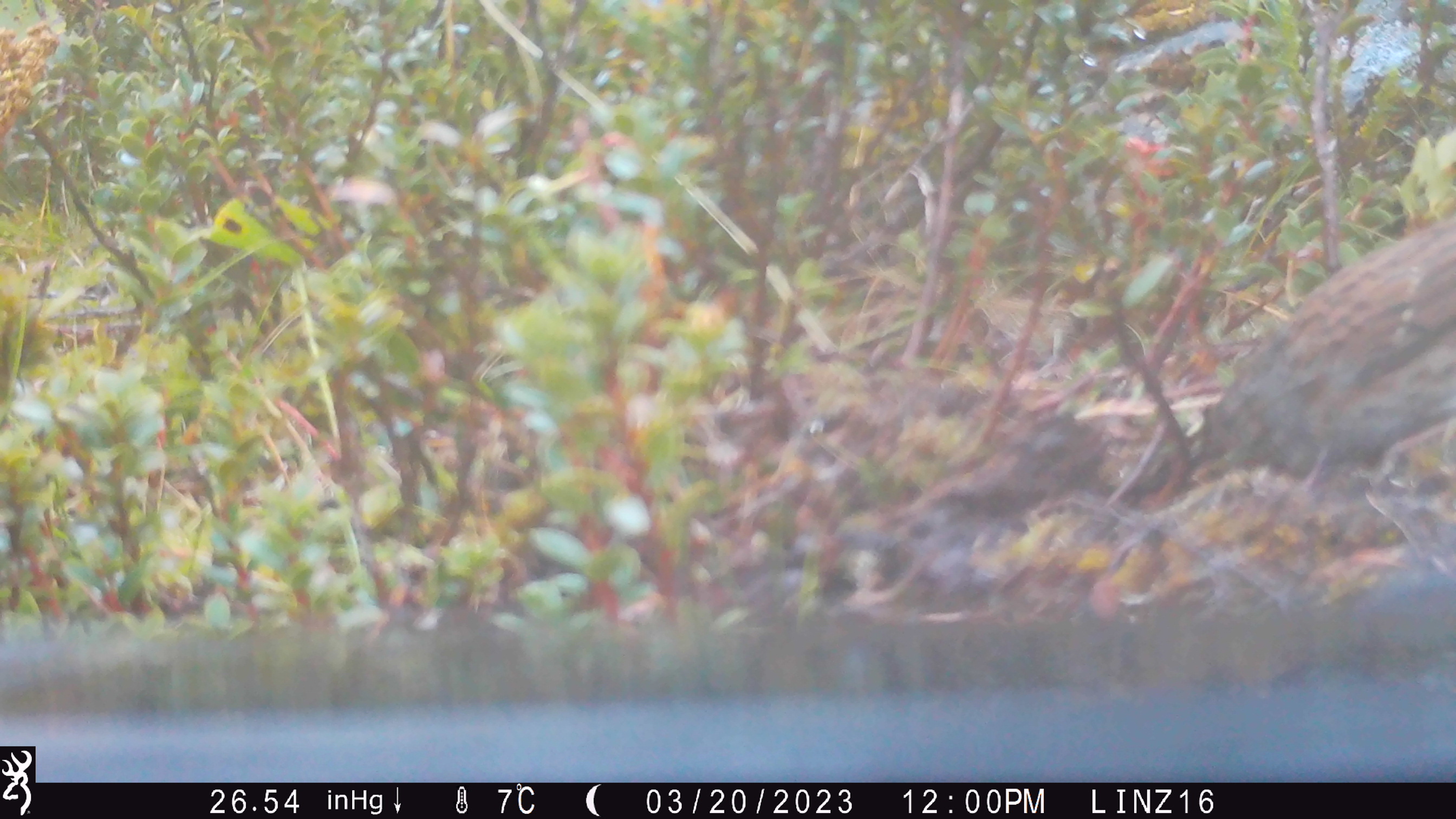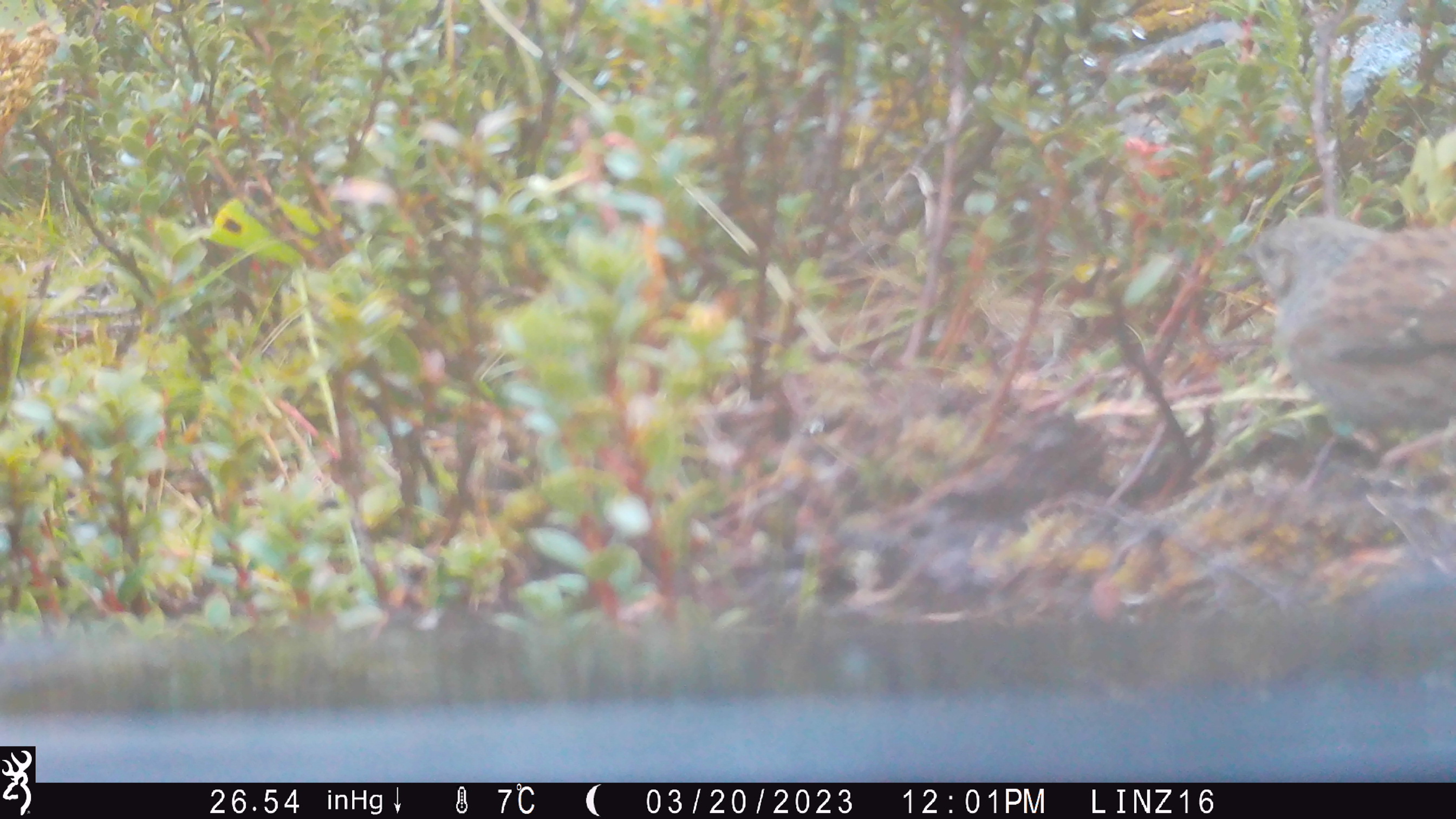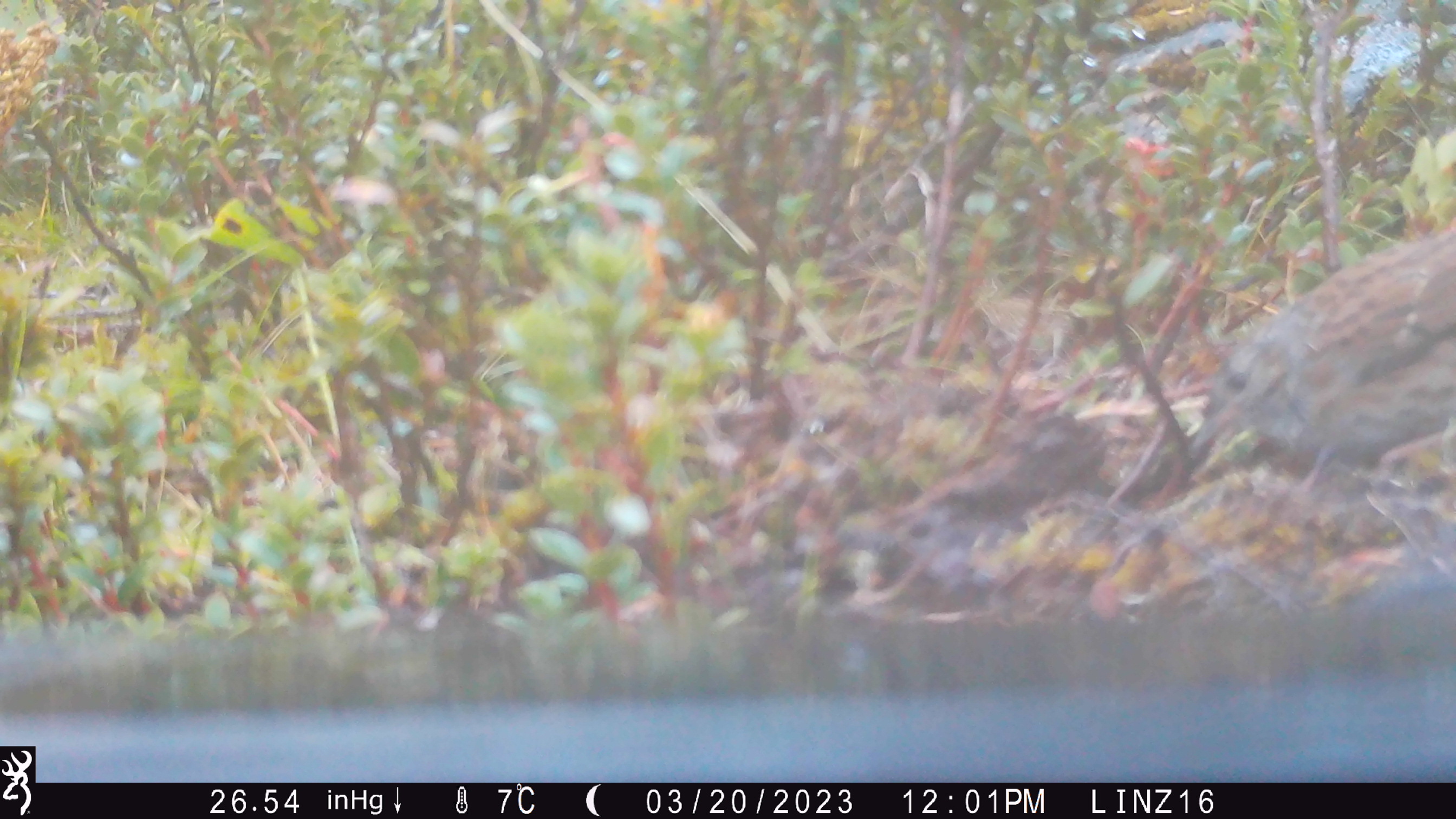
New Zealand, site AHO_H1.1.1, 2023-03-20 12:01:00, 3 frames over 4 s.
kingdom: Animalia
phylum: Chordata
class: Aves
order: Passeriformes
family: Prunellidae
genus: Prunella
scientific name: Prunella modularis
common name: dunnock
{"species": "dunnock (Prunella modularis)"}